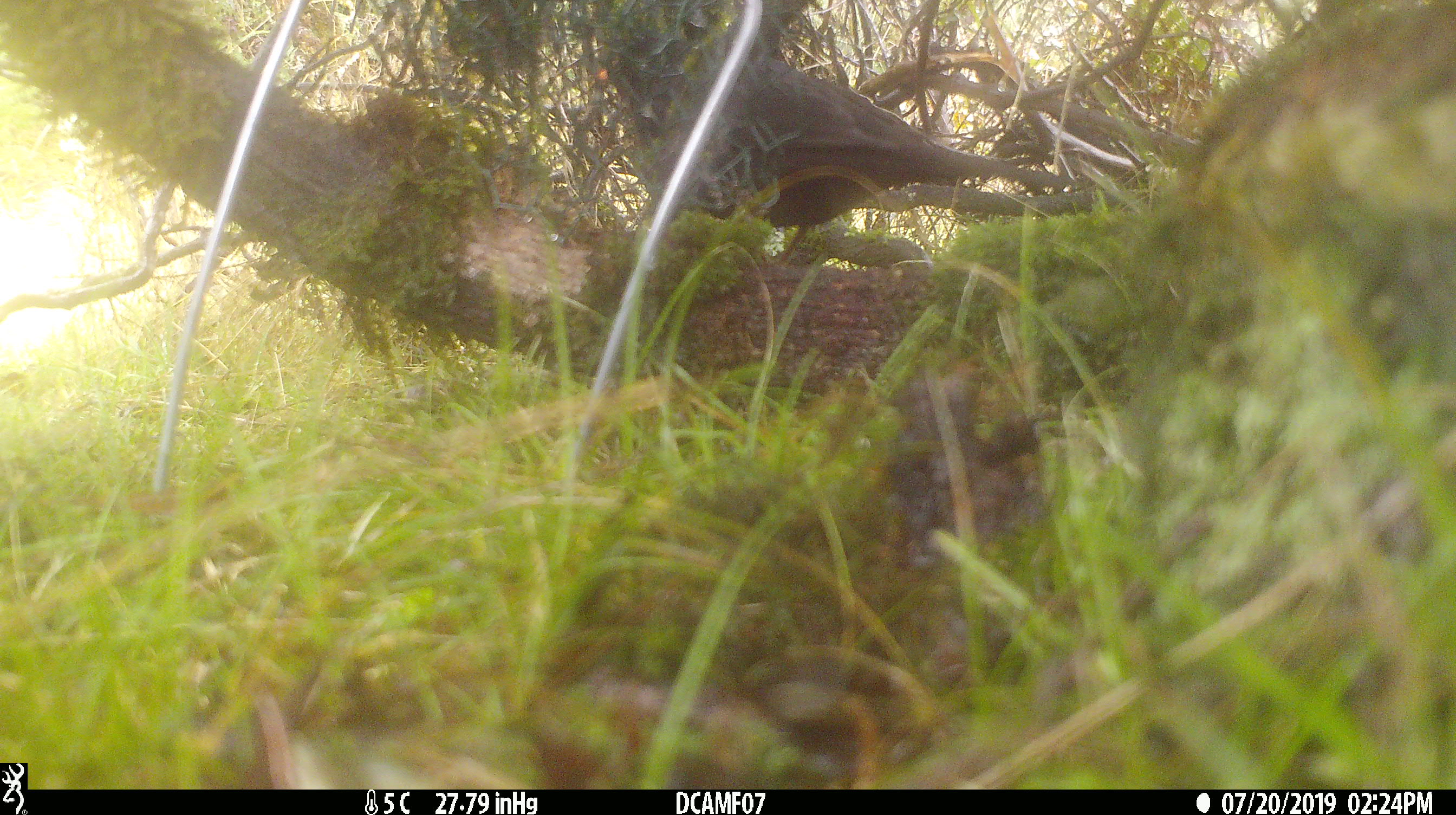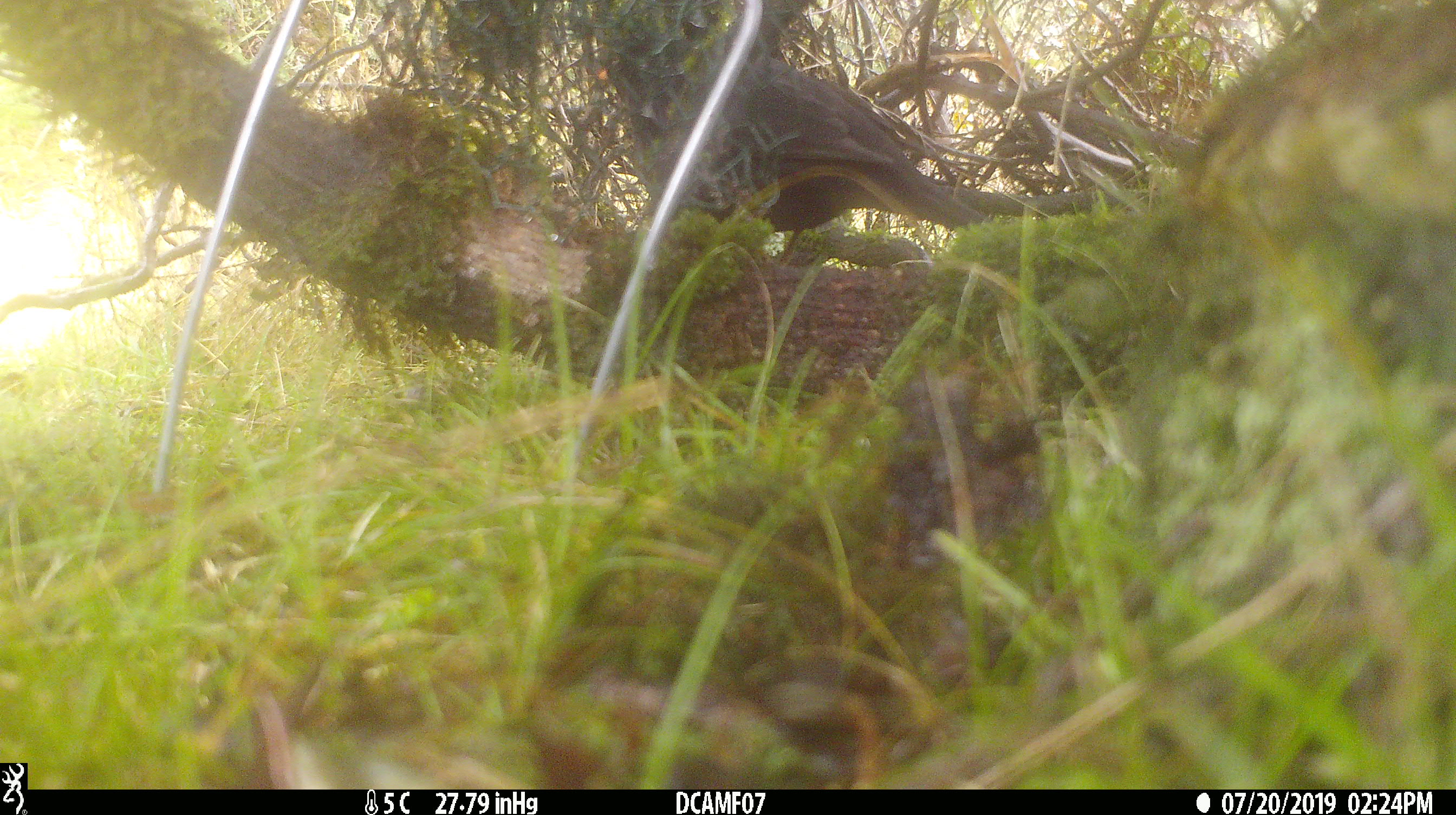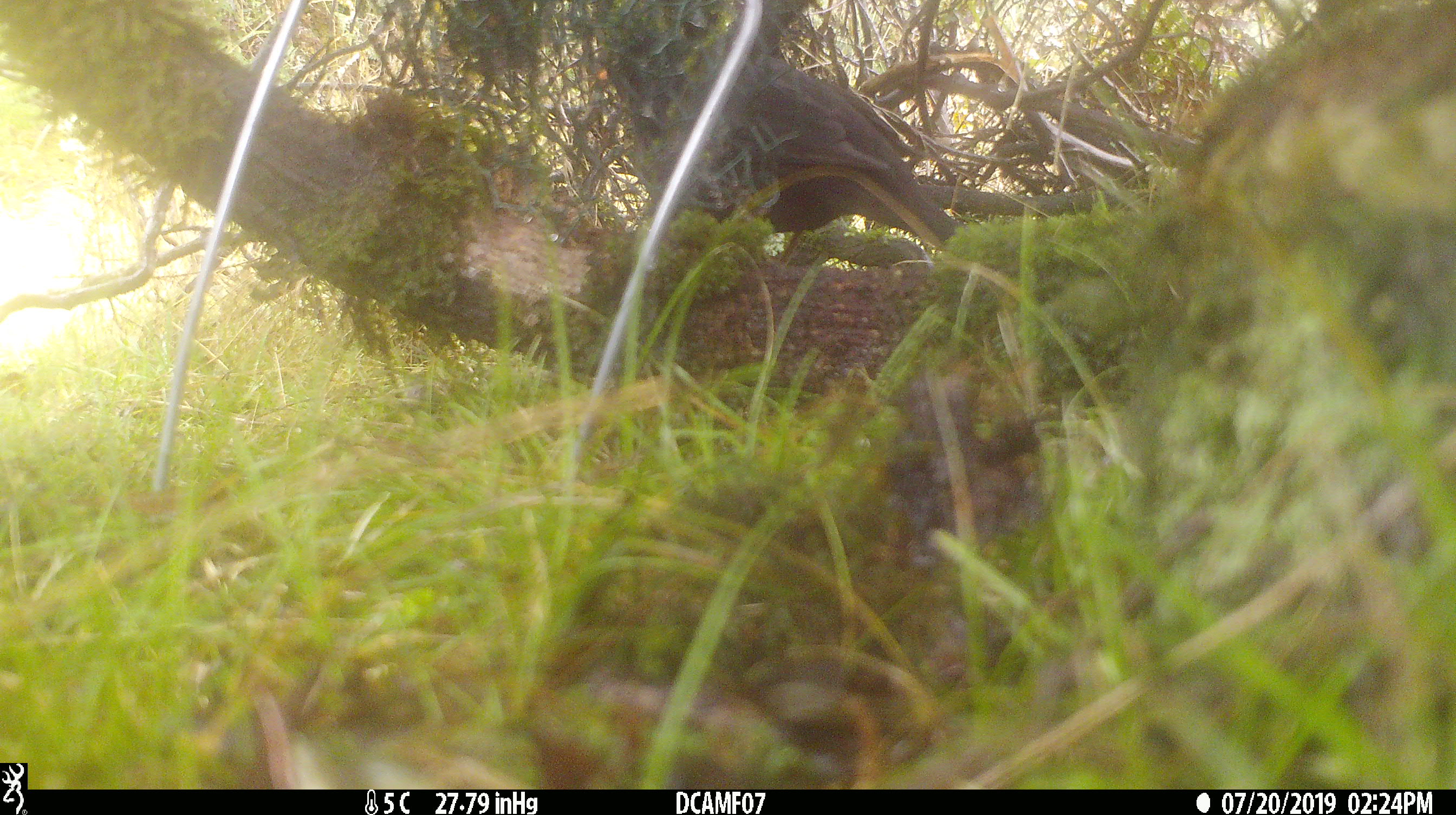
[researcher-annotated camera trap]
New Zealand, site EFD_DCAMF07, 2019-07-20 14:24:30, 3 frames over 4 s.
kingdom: Animalia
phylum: Chordata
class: Aves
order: Passeriformes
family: Turdidae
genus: Turdus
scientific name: Turdus merula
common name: eurasian blackbird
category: blackbird